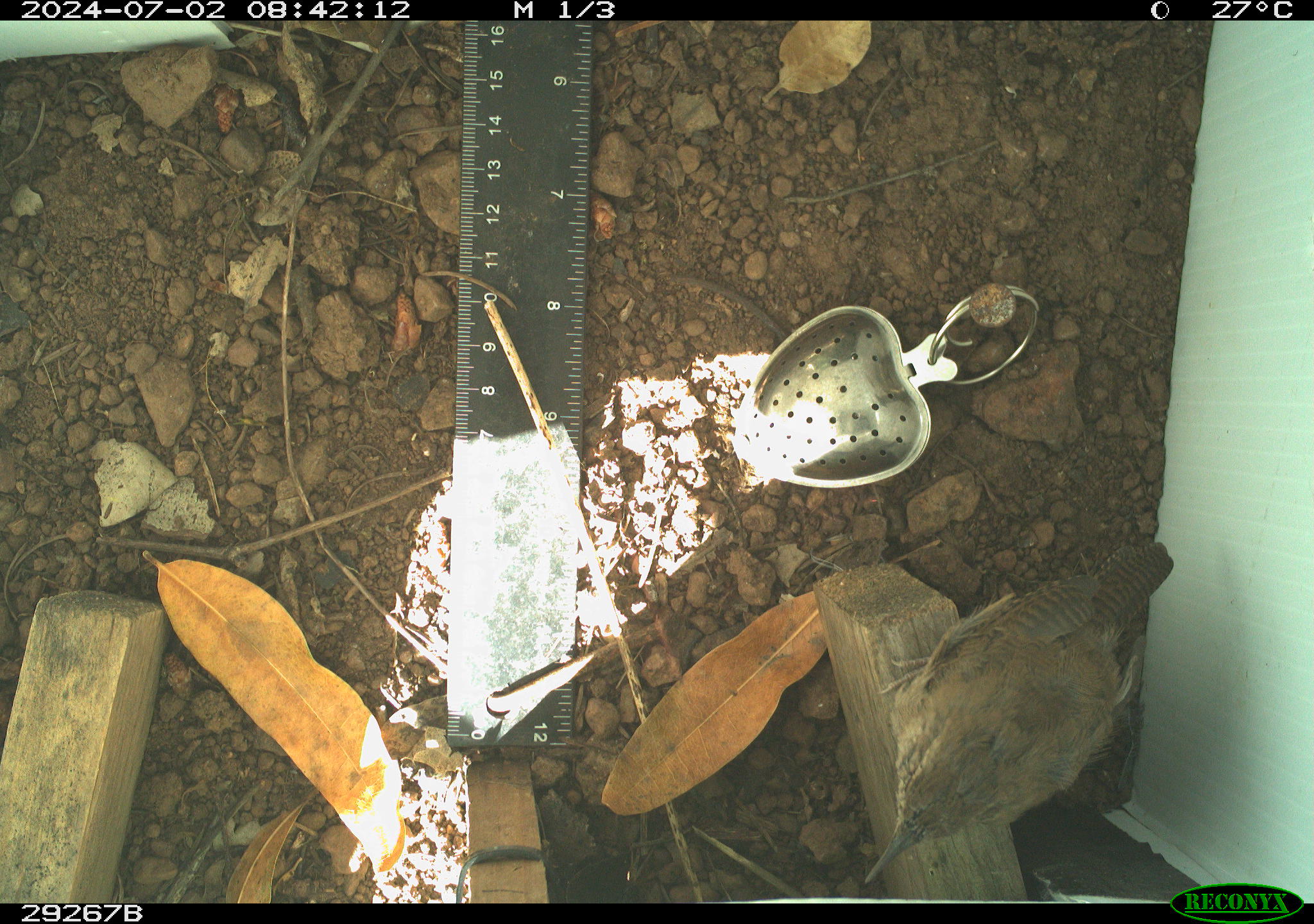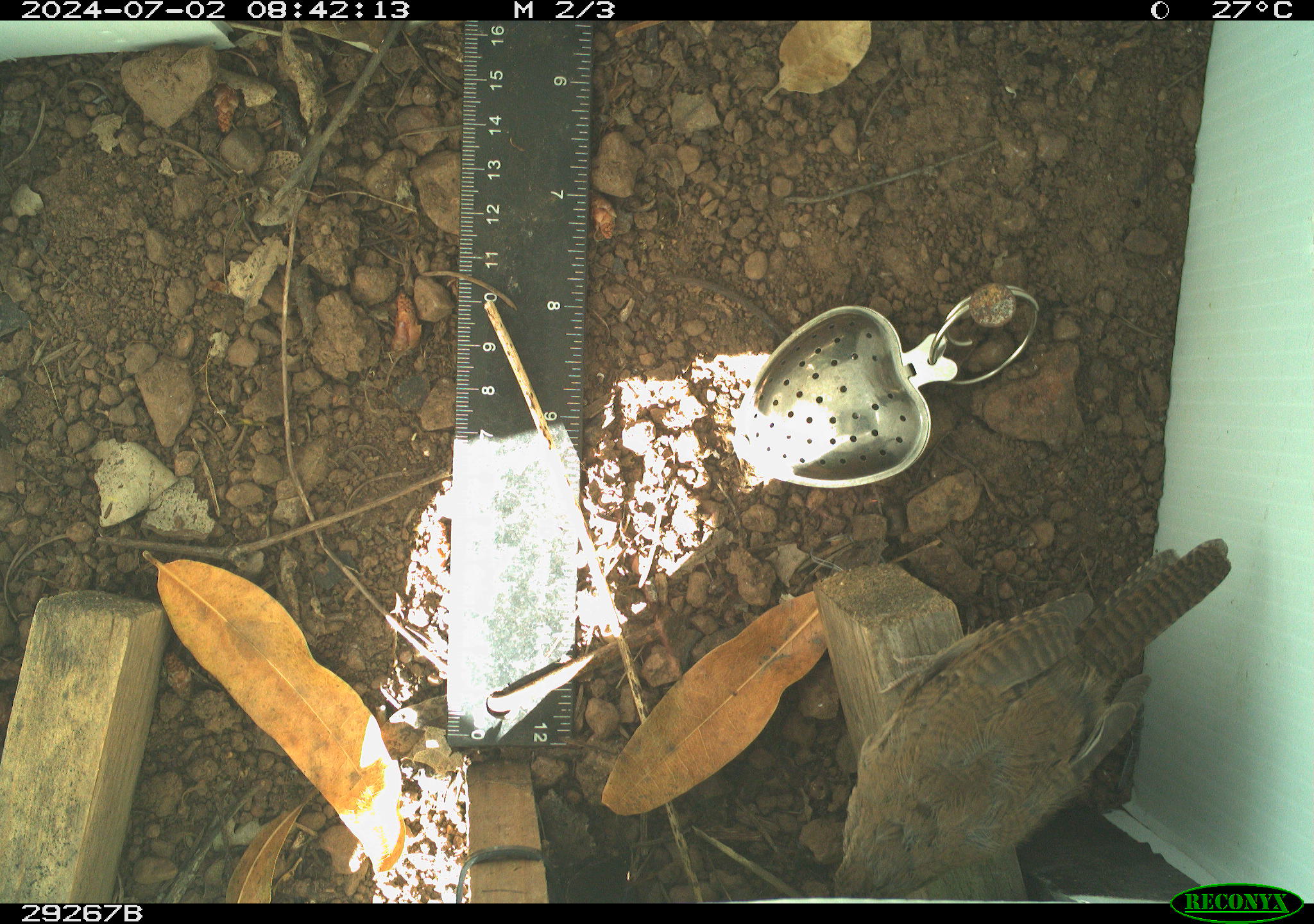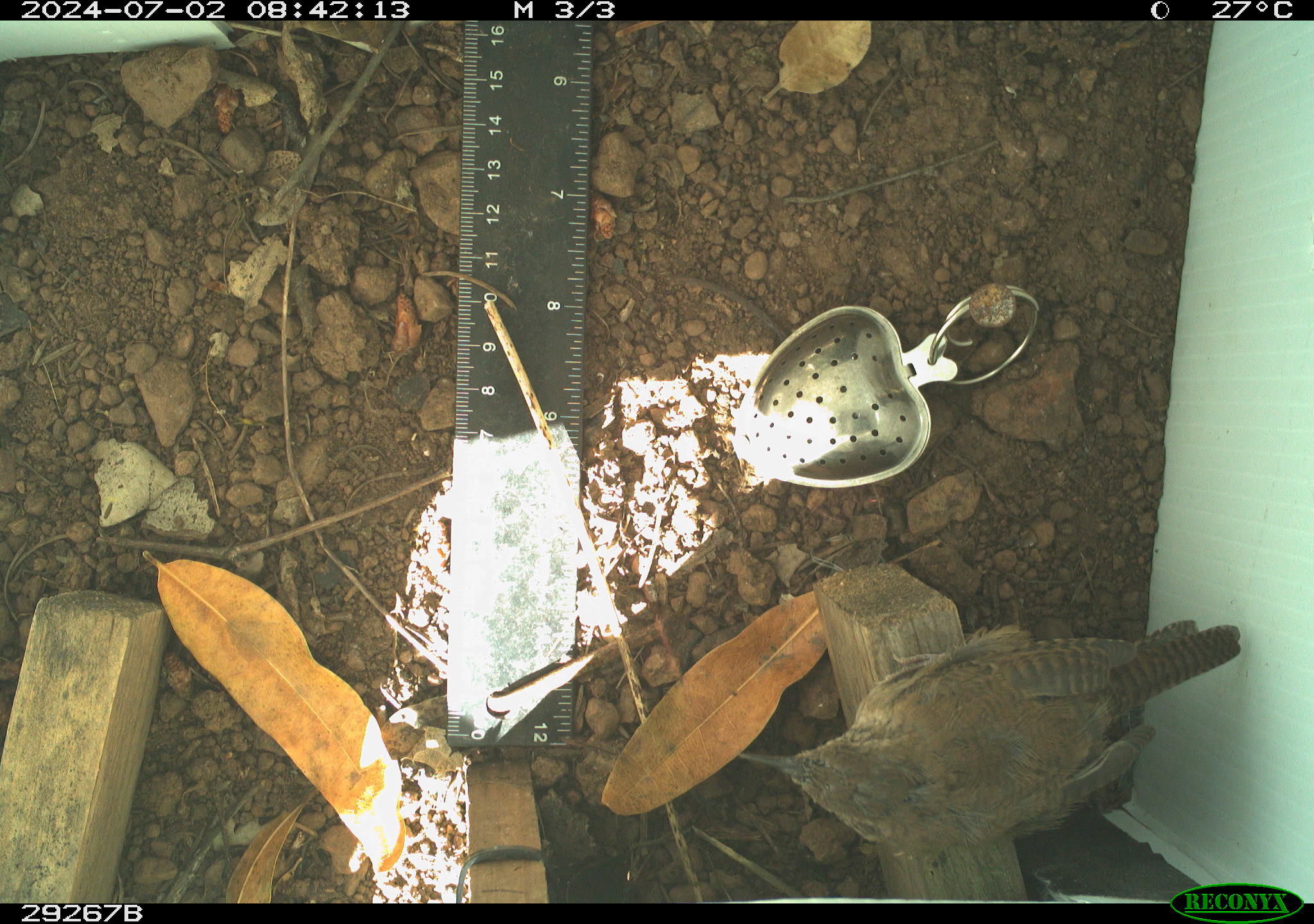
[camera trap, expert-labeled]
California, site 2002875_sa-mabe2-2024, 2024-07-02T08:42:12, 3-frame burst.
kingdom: Animalia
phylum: Chordata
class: Aves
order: Passeriformes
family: Troglodytidae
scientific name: Troglodytidae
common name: wren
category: troglodytidae family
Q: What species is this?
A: Troglodytidae family (wren) (Troglodytidae).